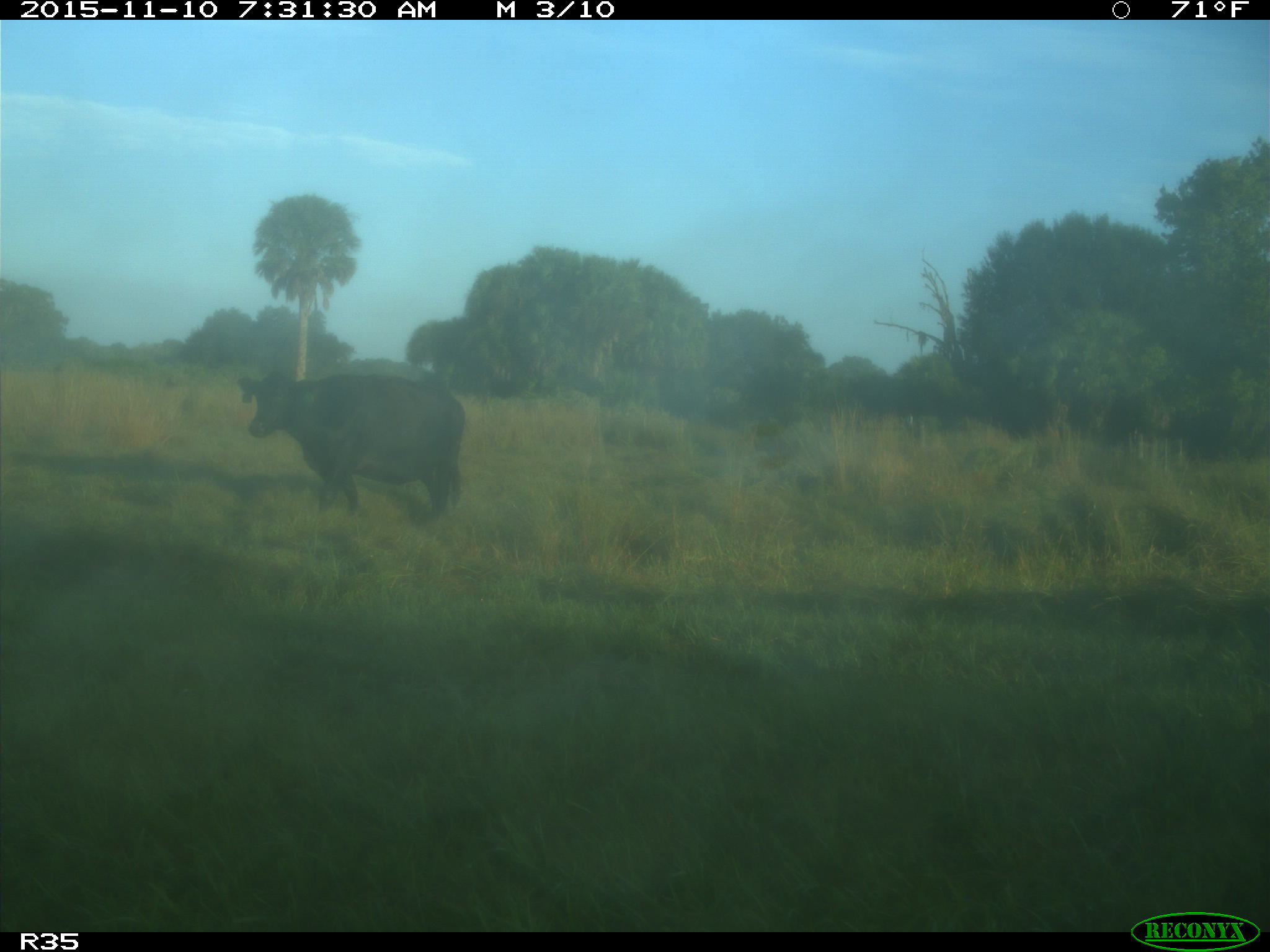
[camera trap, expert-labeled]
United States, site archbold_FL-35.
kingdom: Animalia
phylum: Chordata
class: Mammalia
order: Artiodactyla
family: Bovidae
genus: Bos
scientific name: Bos taurus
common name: domestic cow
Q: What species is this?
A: Bos taurus (domestic cow).